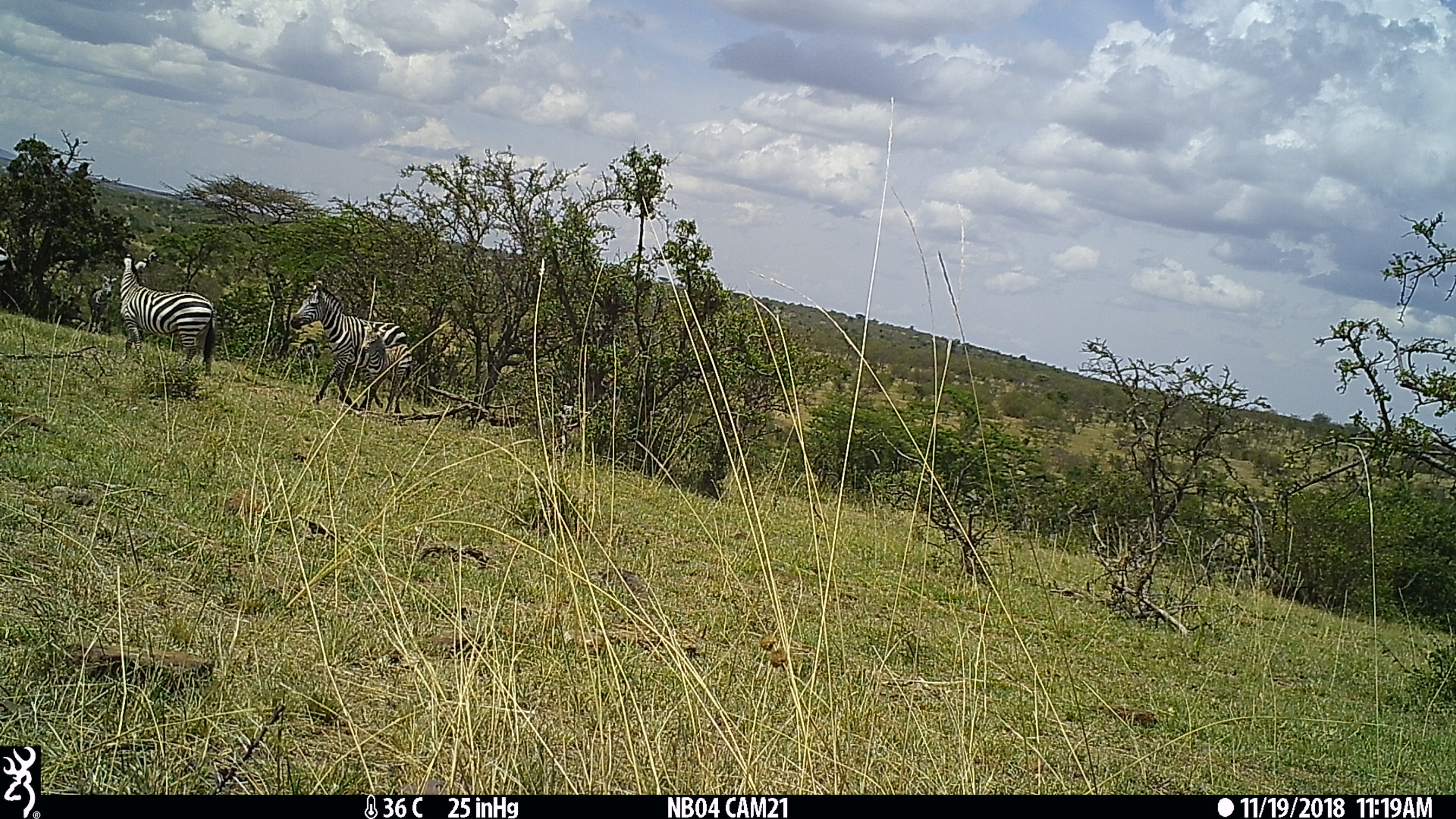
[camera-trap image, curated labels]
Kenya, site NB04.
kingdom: Animalia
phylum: Chordata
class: Mammalia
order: Perissodactyla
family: Equidae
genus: Equus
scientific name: Equus quagga burchellii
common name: burchell's zebra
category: zebra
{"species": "zebra (burchell's zebra) (Equus quagga burchellii)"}